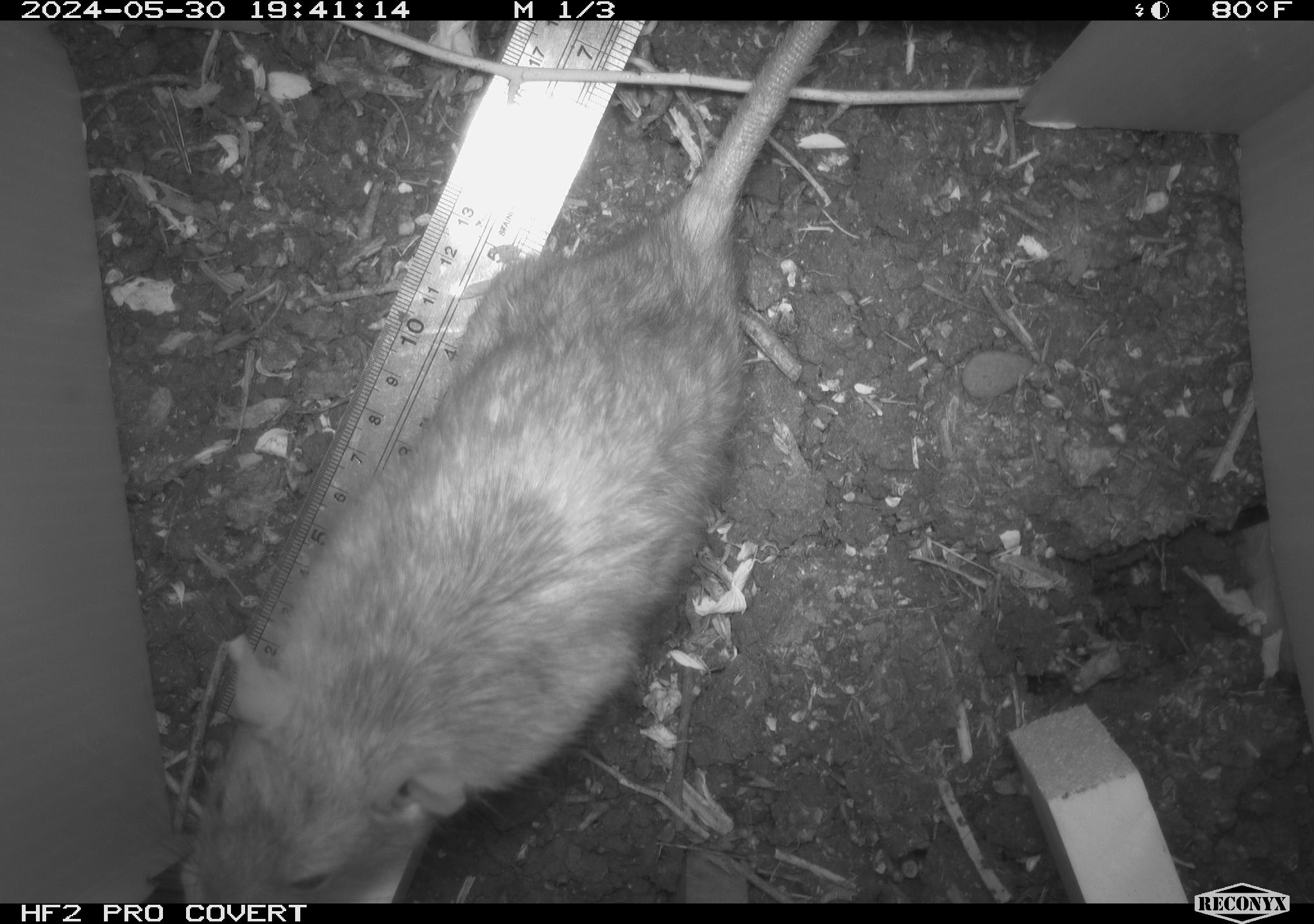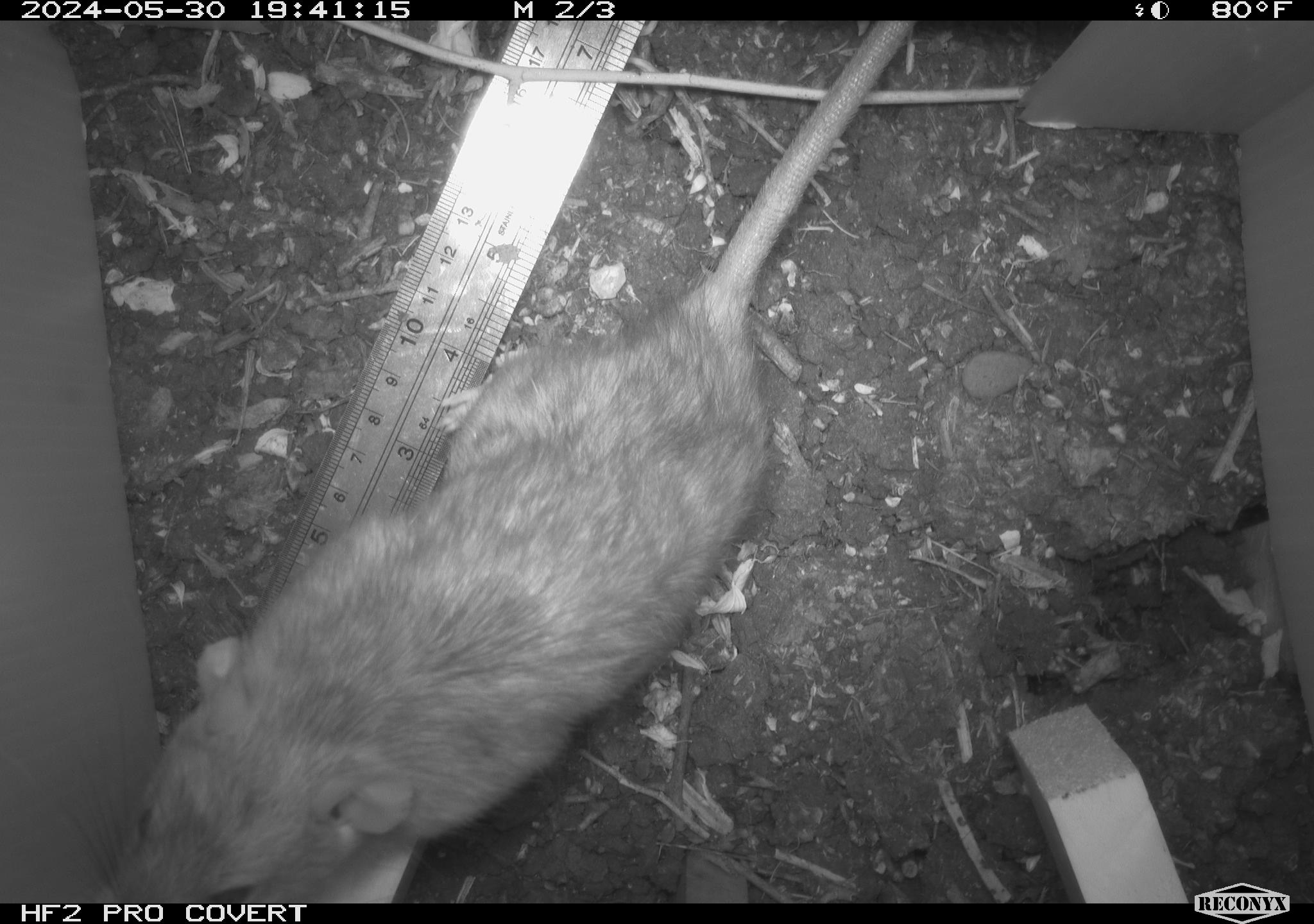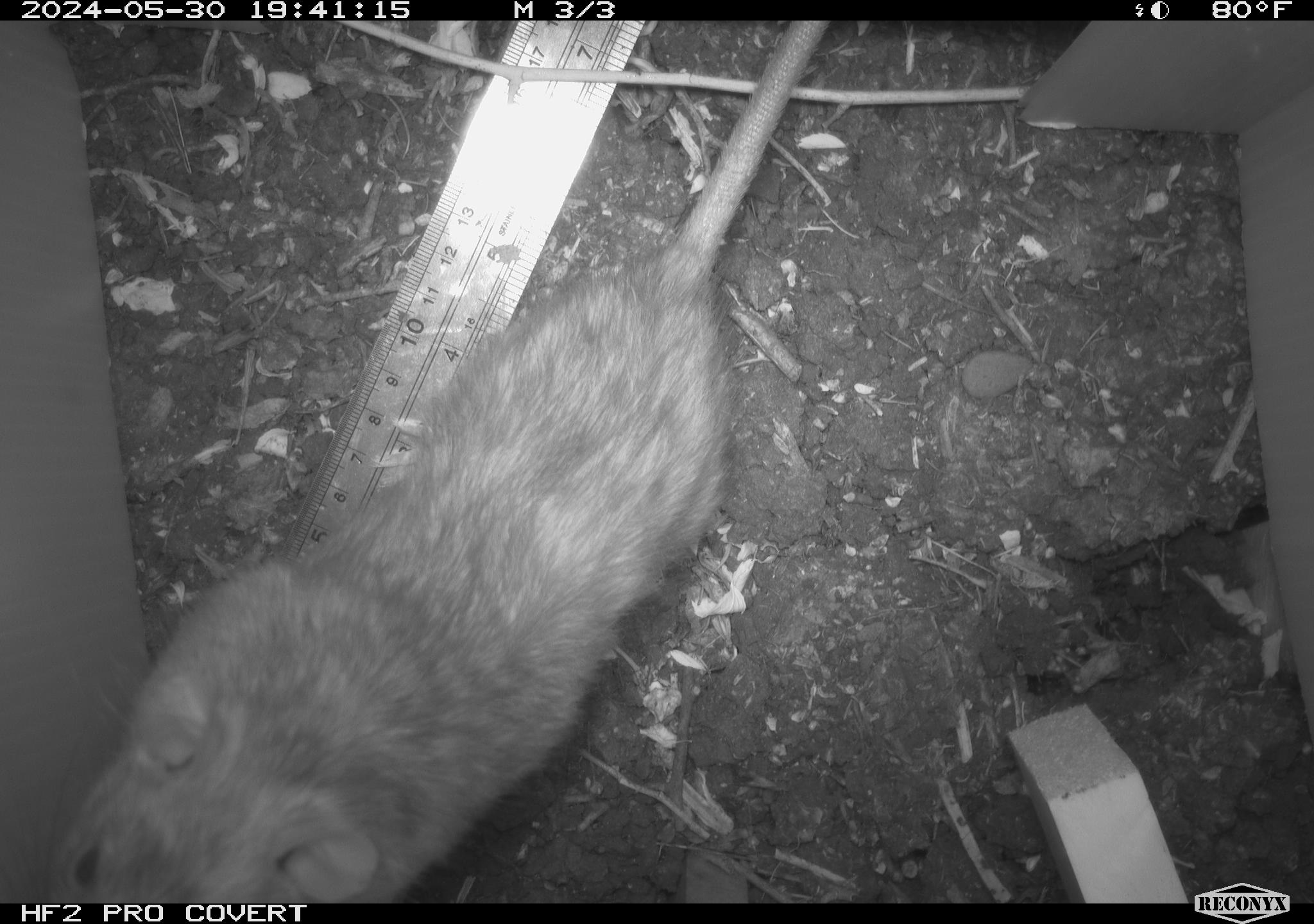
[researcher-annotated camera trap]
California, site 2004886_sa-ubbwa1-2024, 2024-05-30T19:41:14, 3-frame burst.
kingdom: Animalia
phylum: Chordata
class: Mammalia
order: Rodentia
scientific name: Rodentia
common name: woodrat or rat or mouse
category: woodrat or rat or mouse species